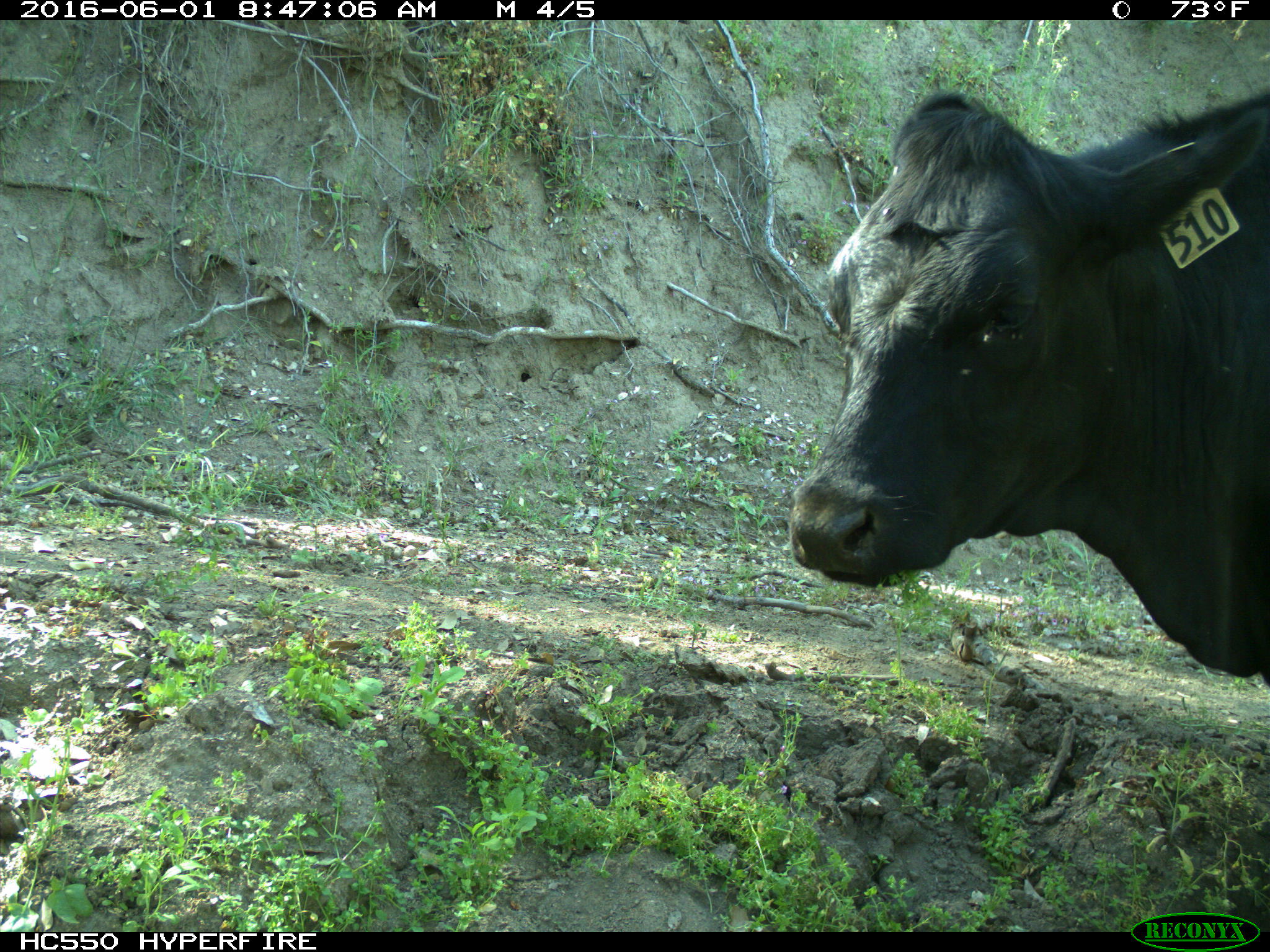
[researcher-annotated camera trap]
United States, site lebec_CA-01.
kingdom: Animalia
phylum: Chordata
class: Mammalia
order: Artiodactyla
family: Bovidae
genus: Bos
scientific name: Bos taurus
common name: domestic cow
Bos taurus (domestic cow).